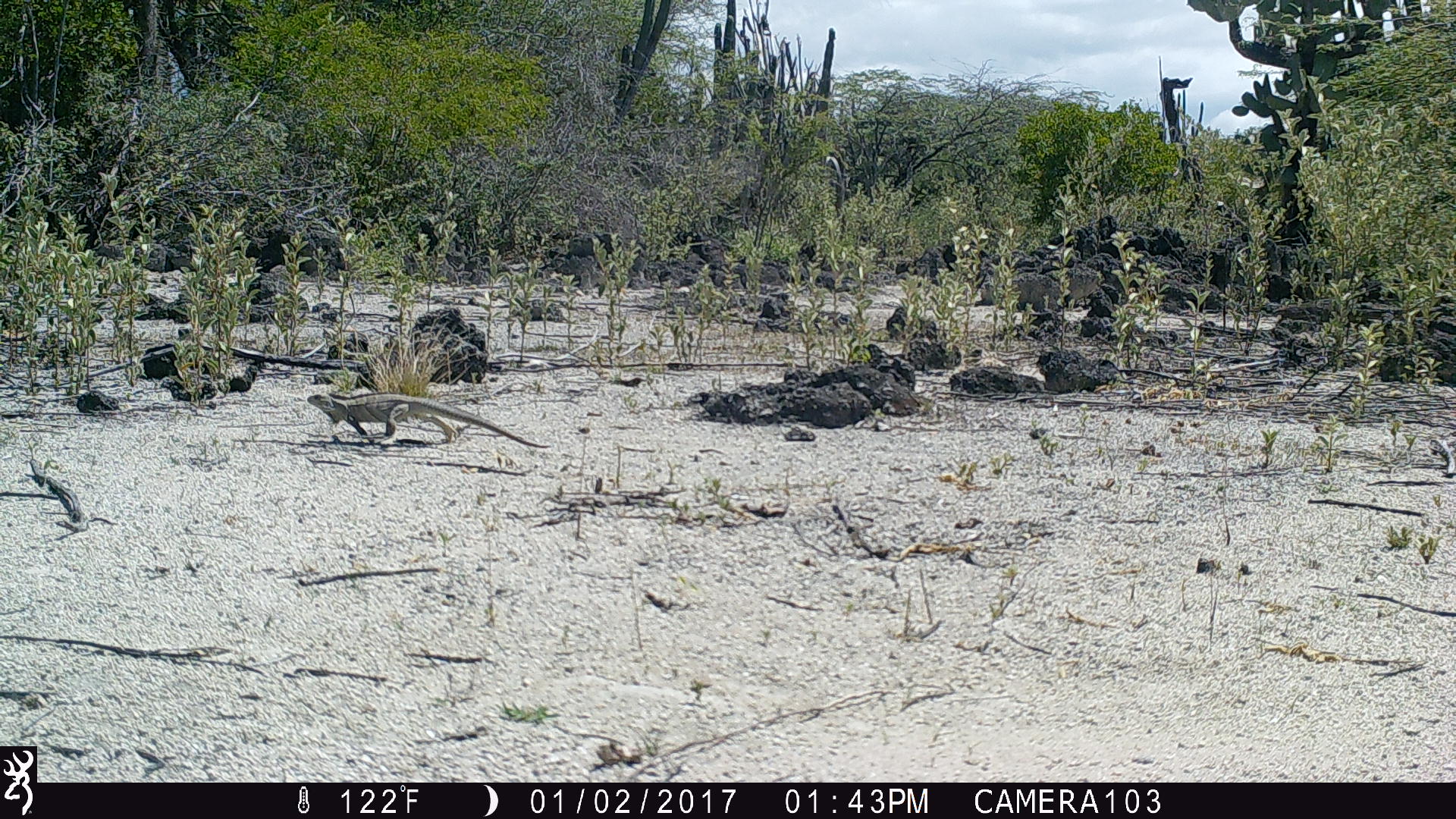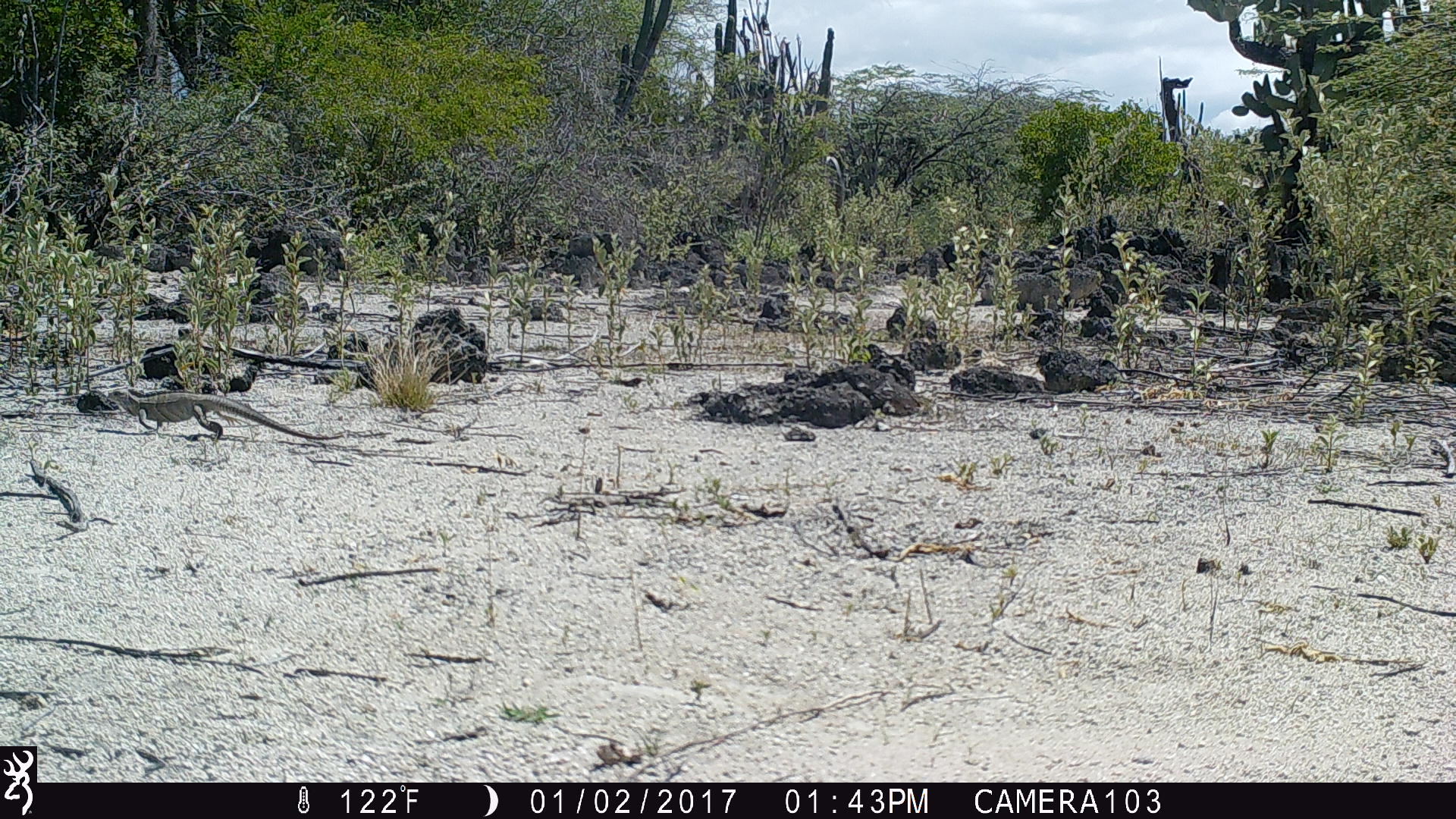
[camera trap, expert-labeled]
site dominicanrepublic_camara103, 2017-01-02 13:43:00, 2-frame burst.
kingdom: Animalia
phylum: Chordata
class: Reptilia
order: Squamata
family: Iguanidae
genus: Iguana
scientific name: Iguana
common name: typical iguanas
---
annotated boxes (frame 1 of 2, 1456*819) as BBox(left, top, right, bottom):
iguana: BBox(304, 389, 541, 450)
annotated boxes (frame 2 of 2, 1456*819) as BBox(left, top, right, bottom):
iguana: BBox(108, 387, 338, 449)